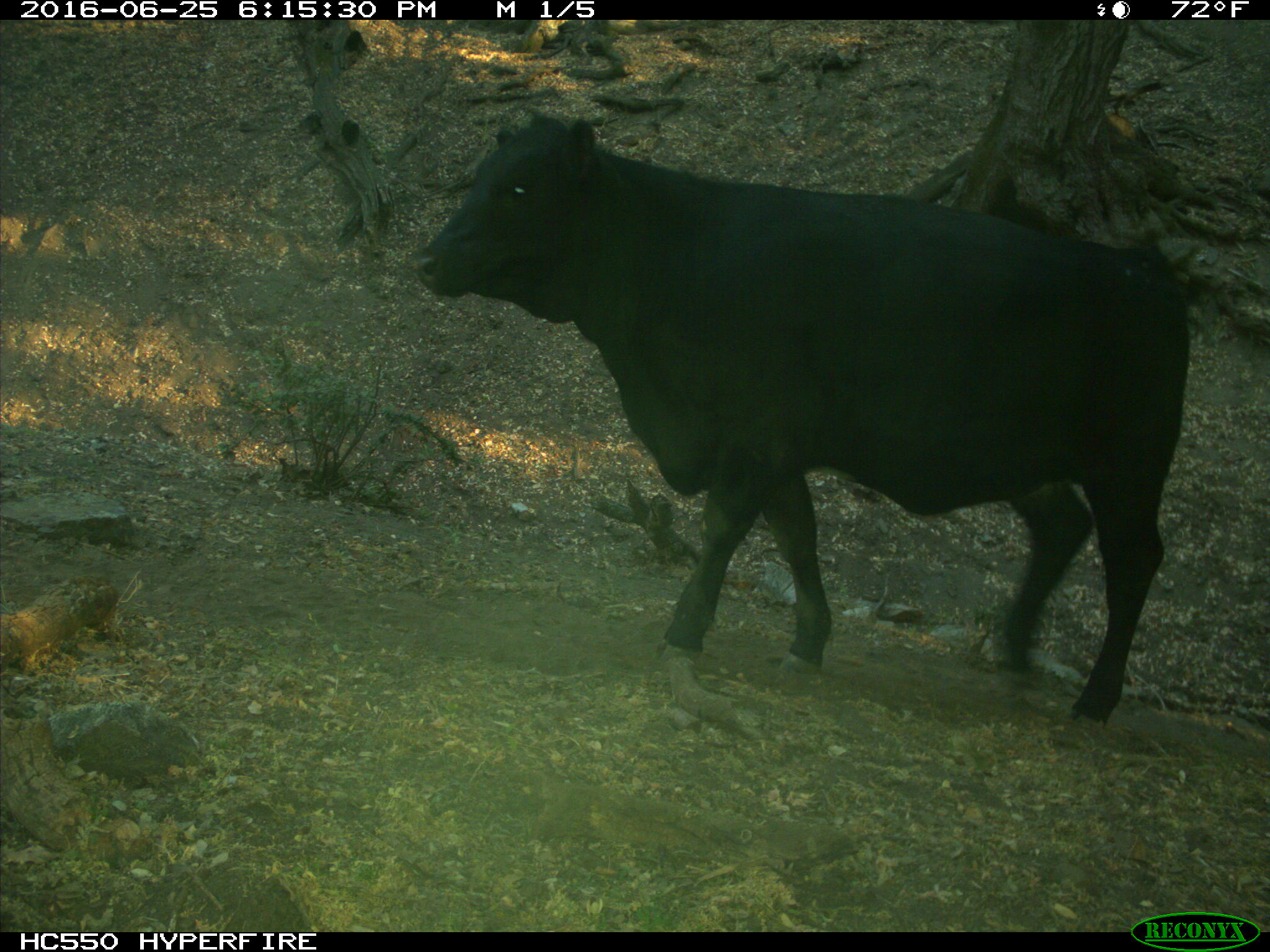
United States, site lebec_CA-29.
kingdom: Animalia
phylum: Chordata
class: Mammalia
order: Artiodactyla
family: Bovidae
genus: Bos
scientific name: Bos taurus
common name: domestic cow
Bos taurus (domestic cow).